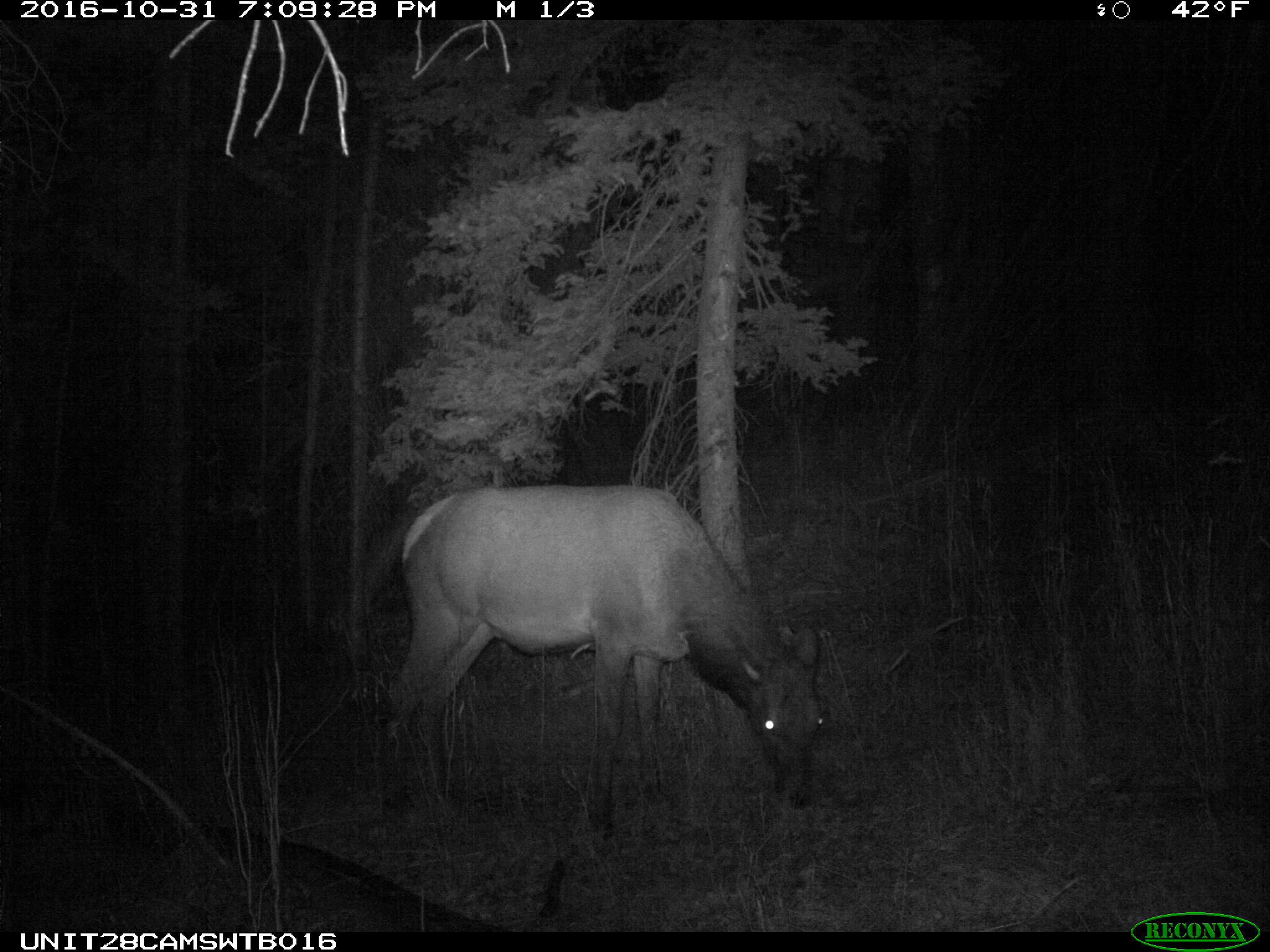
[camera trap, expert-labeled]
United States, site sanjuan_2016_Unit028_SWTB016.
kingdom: Animalia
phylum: Chordata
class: Mammalia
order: Artiodactyla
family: Cervidae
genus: Cervus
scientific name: Cervus elaphus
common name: red deer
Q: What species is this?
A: Cervus elaphus (red deer).